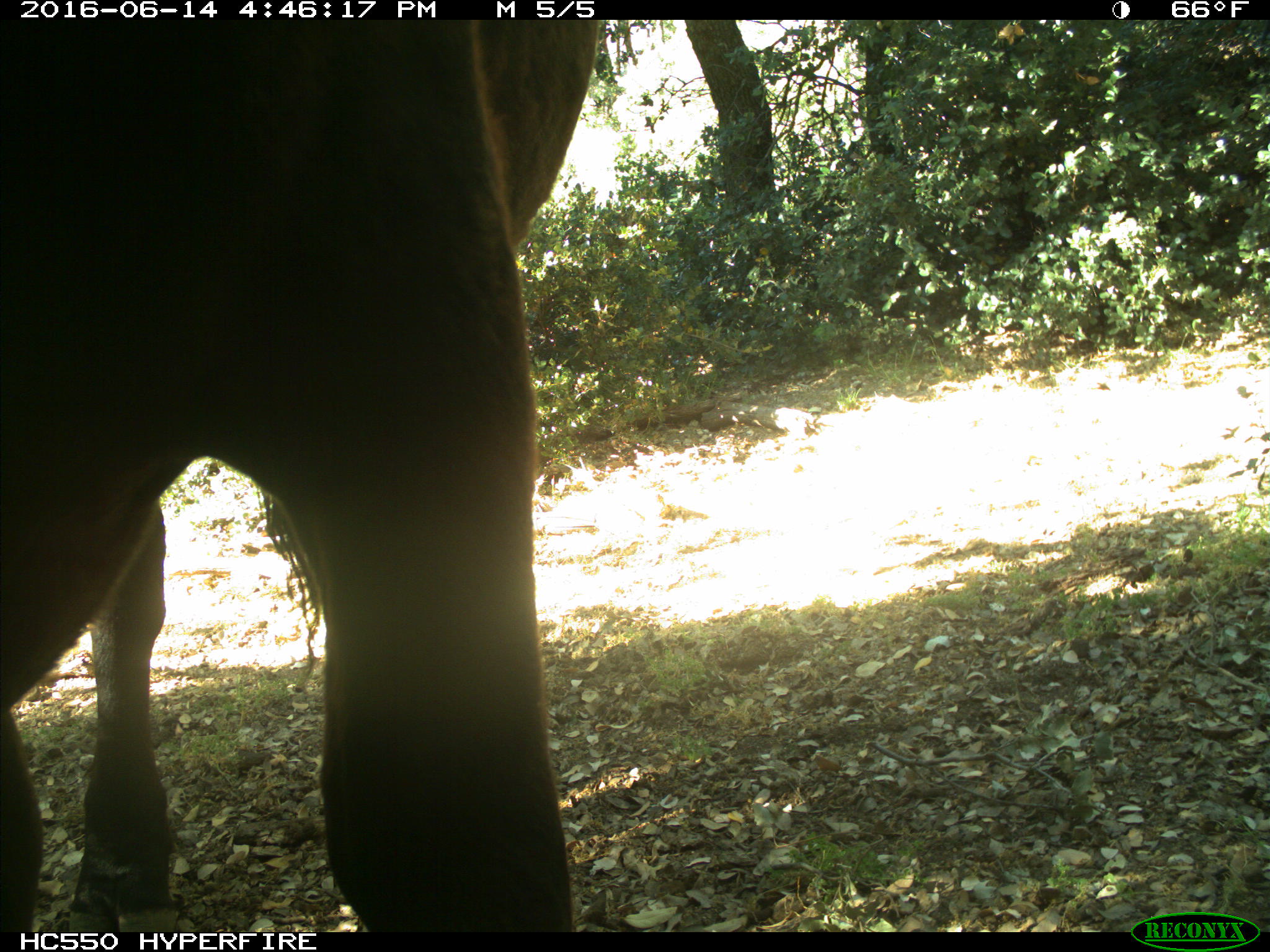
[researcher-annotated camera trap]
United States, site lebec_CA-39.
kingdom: Animalia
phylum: Chordata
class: Mammalia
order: Artiodactyla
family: Bovidae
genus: Bos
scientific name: Bos taurus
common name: domestic cow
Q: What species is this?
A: Bos taurus (domestic cow).